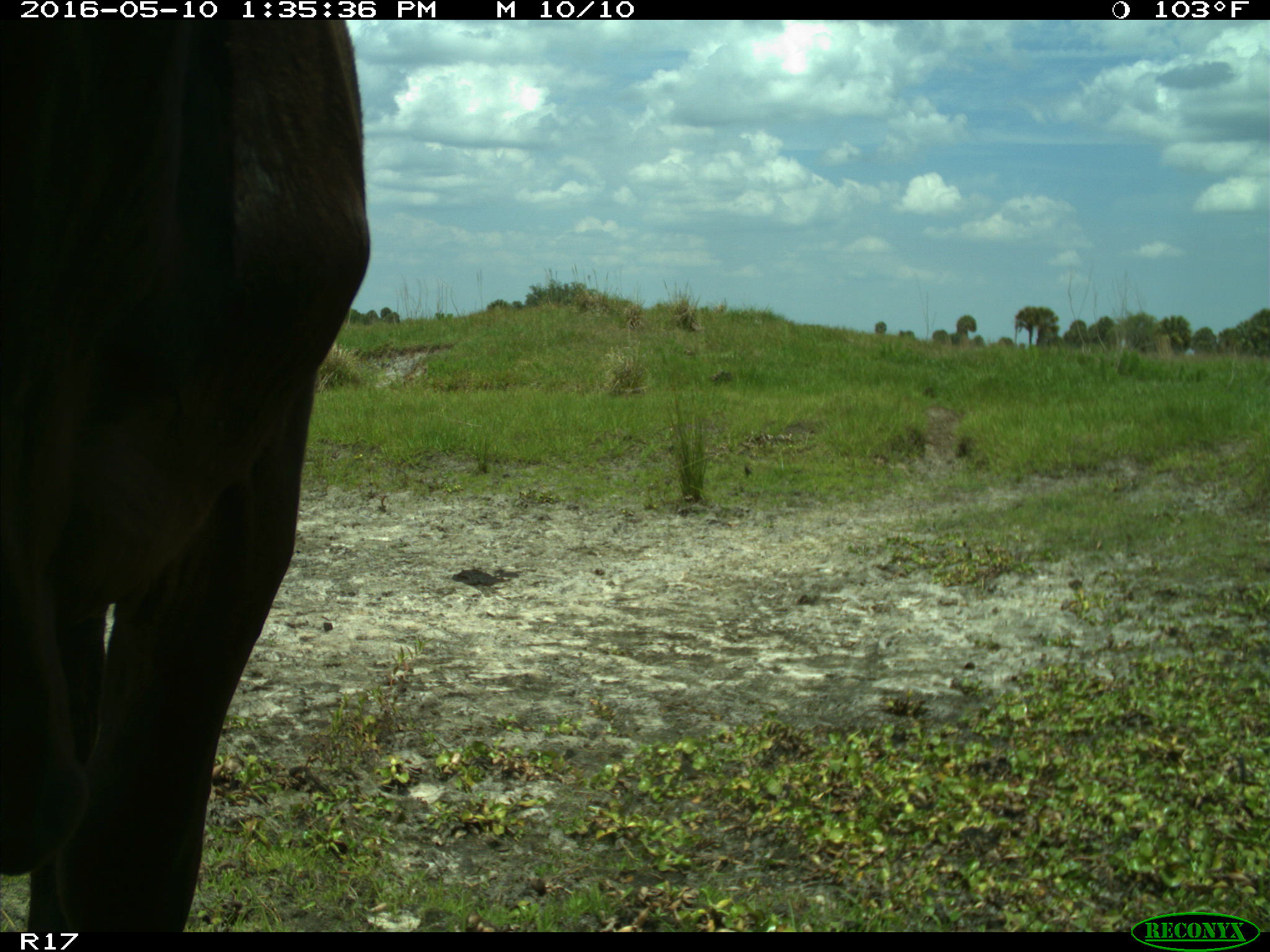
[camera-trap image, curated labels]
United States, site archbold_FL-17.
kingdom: Animalia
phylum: Chordata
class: Mammalia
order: Artiodactyla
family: Bovidae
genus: Bos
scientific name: Bos taurus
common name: domestic cow